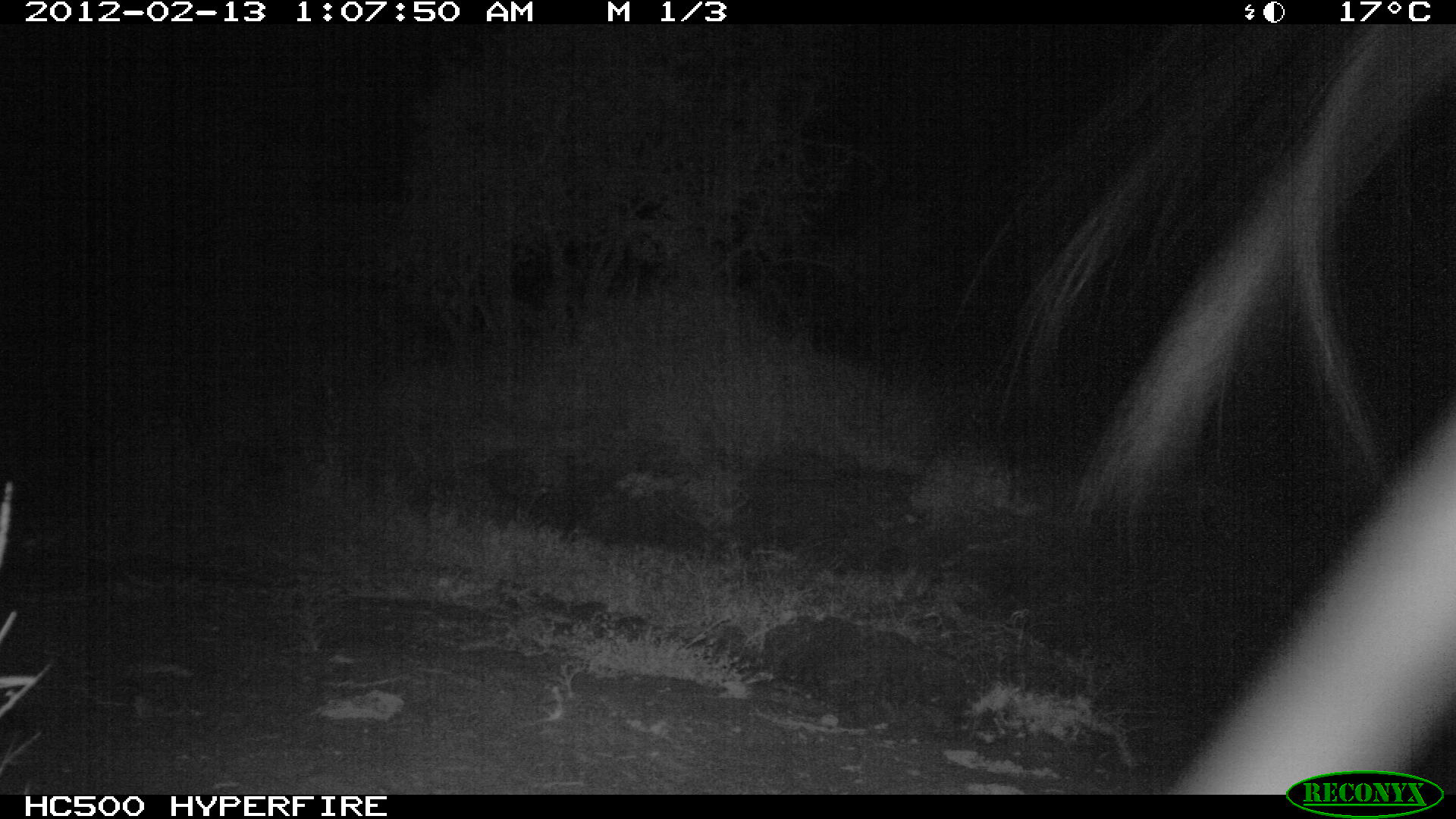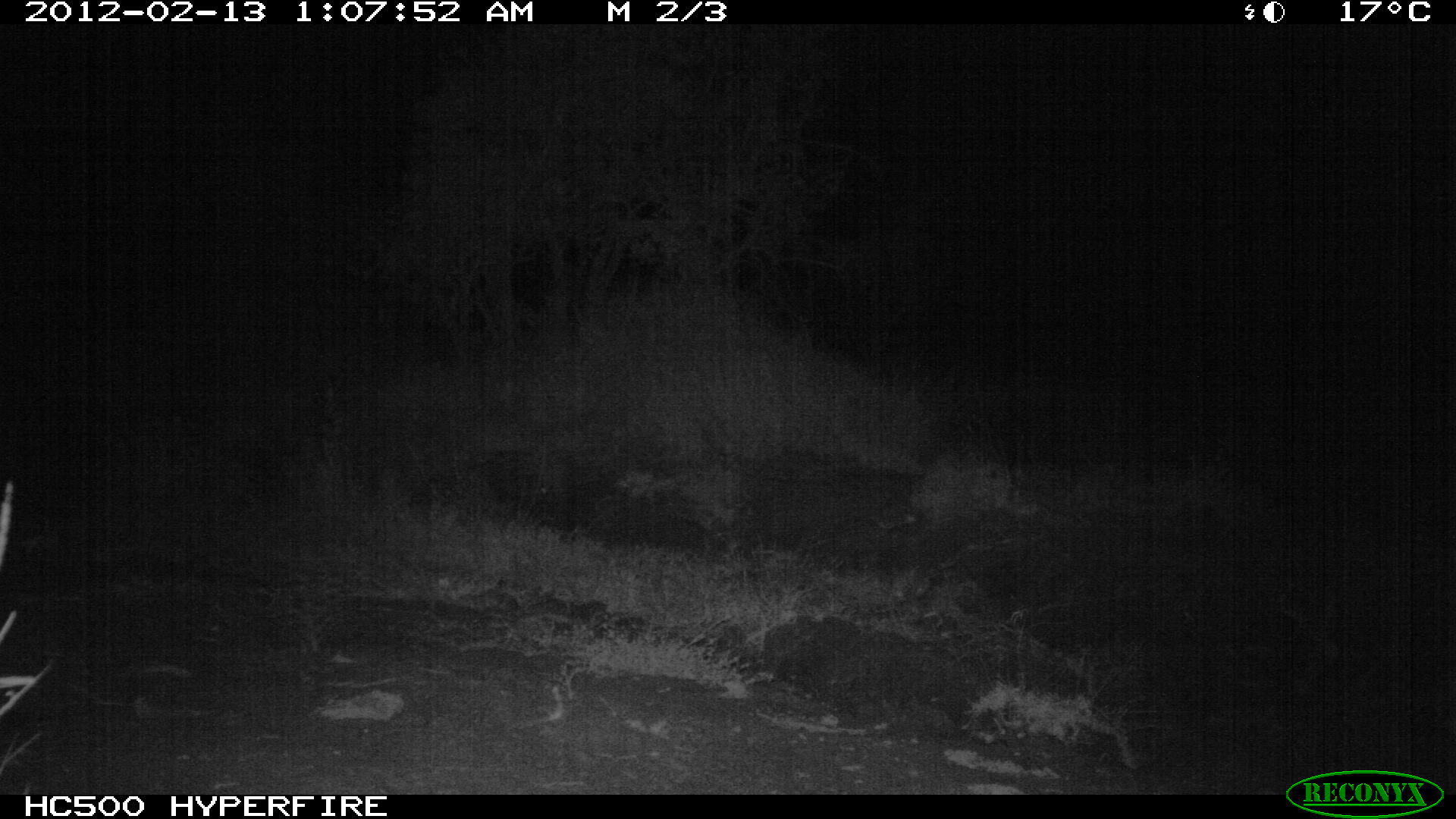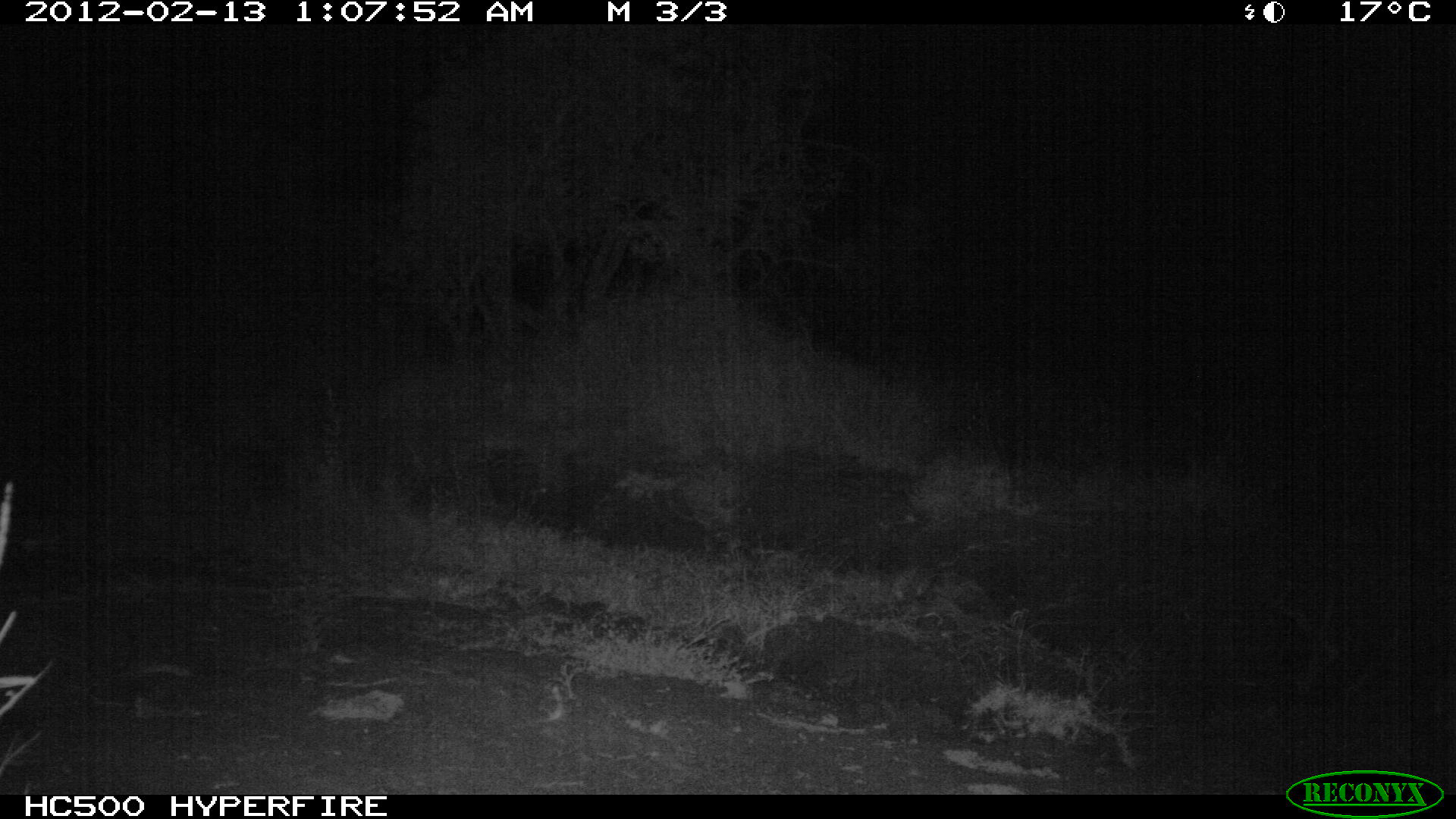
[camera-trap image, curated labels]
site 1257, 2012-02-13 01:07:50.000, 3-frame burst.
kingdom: Animalia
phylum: Chordata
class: Mammalia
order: Artiodactyla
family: Giraffidae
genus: Giraffa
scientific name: Giraffa camelopardalis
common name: giraffe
Giraffa camelopardalis (giraffe), count 1.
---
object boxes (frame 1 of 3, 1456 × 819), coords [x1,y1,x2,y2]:
giraffa camelopardalis: [947,21,1453,794]